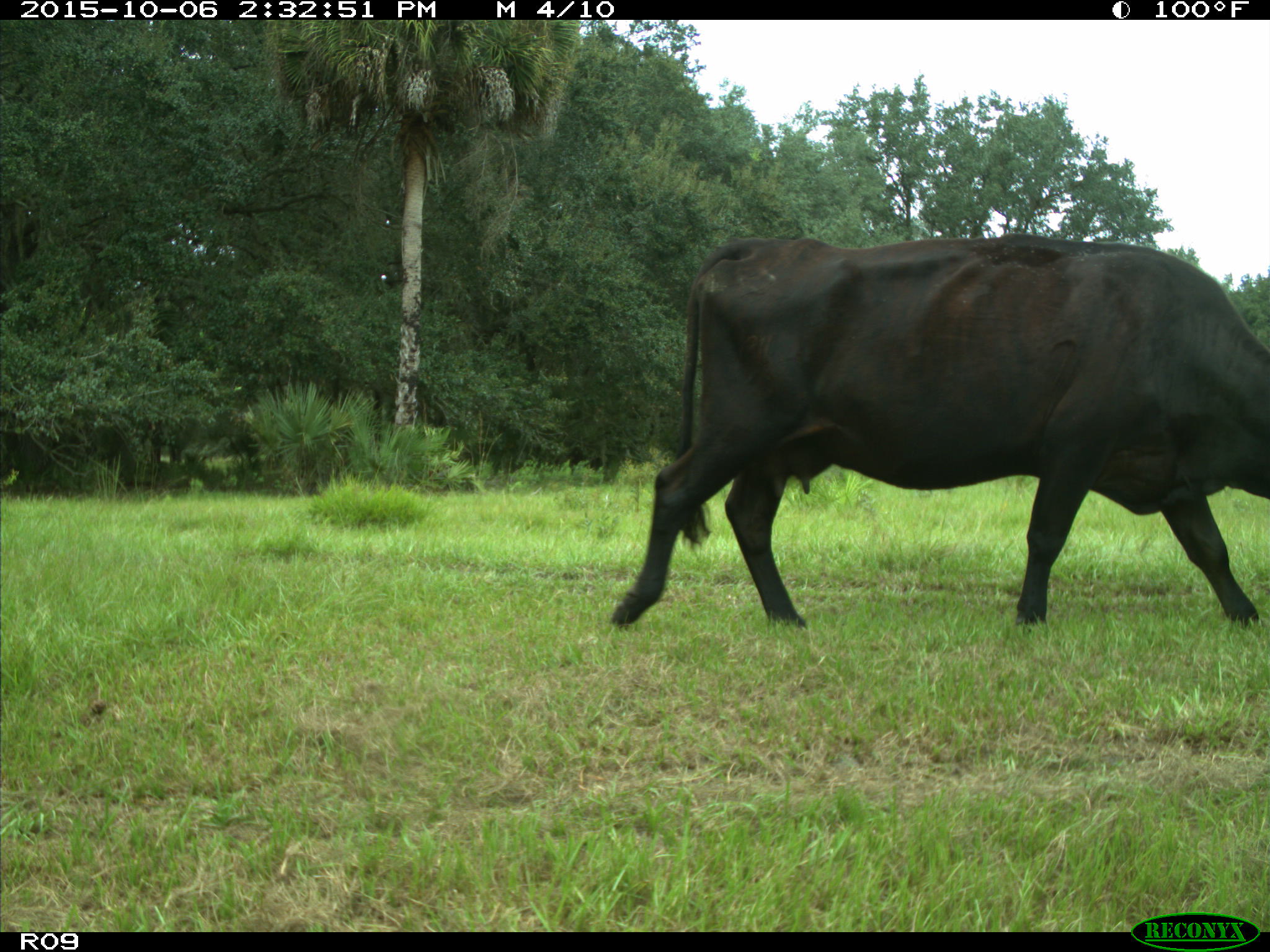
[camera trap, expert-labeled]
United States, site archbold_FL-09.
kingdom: Animalia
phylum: Chordata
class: Mammalia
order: Artiodactyla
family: Bovidae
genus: Bos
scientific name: Bos taurus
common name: domestic cow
Bos taurus (domestic cow).